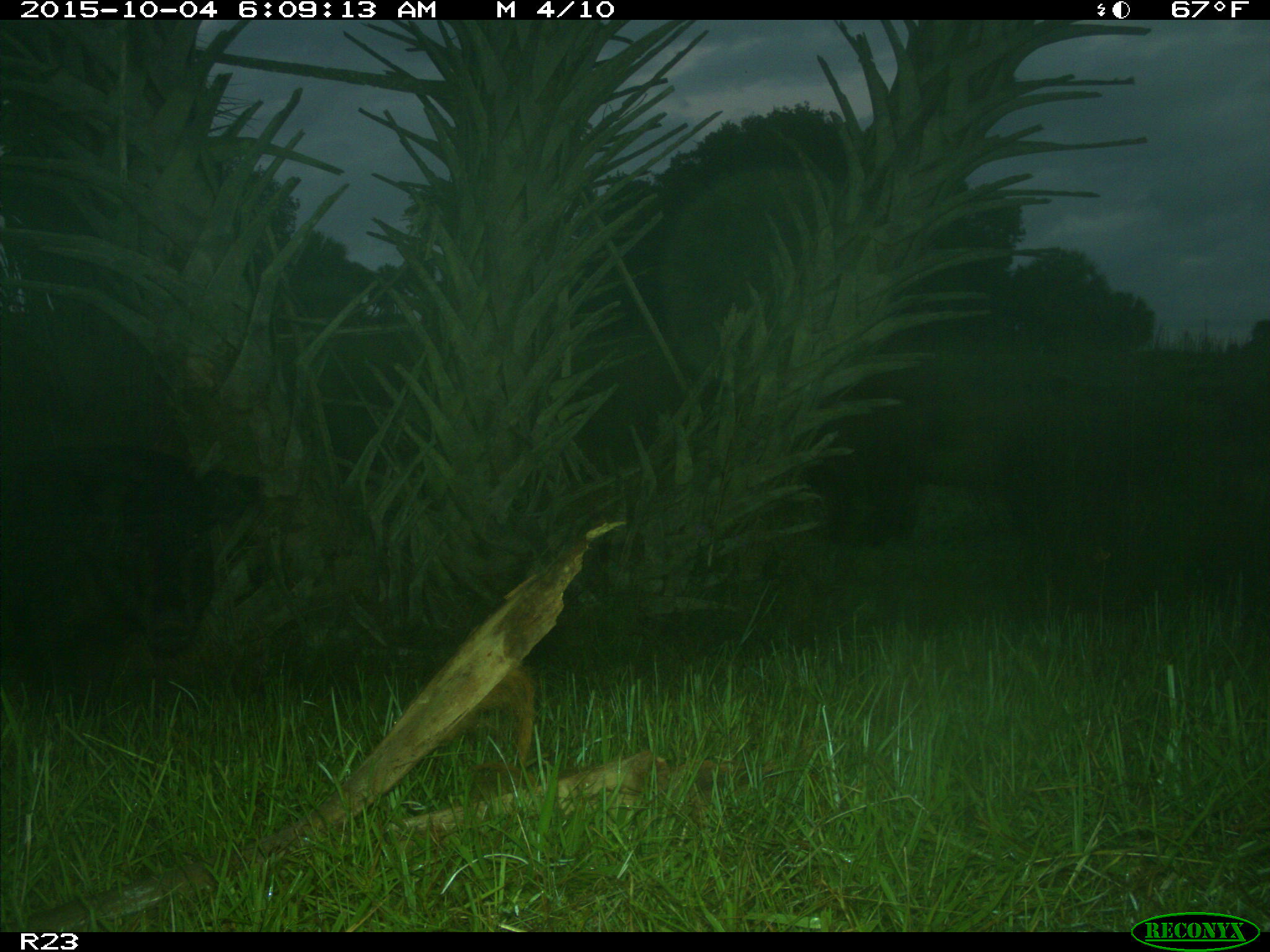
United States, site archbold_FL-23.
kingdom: Animalia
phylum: Chordata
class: Mammalia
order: Artiodactyla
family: Suidae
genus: Sus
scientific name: Sus scrofa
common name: wild boar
Sus scrofa (wild boar).